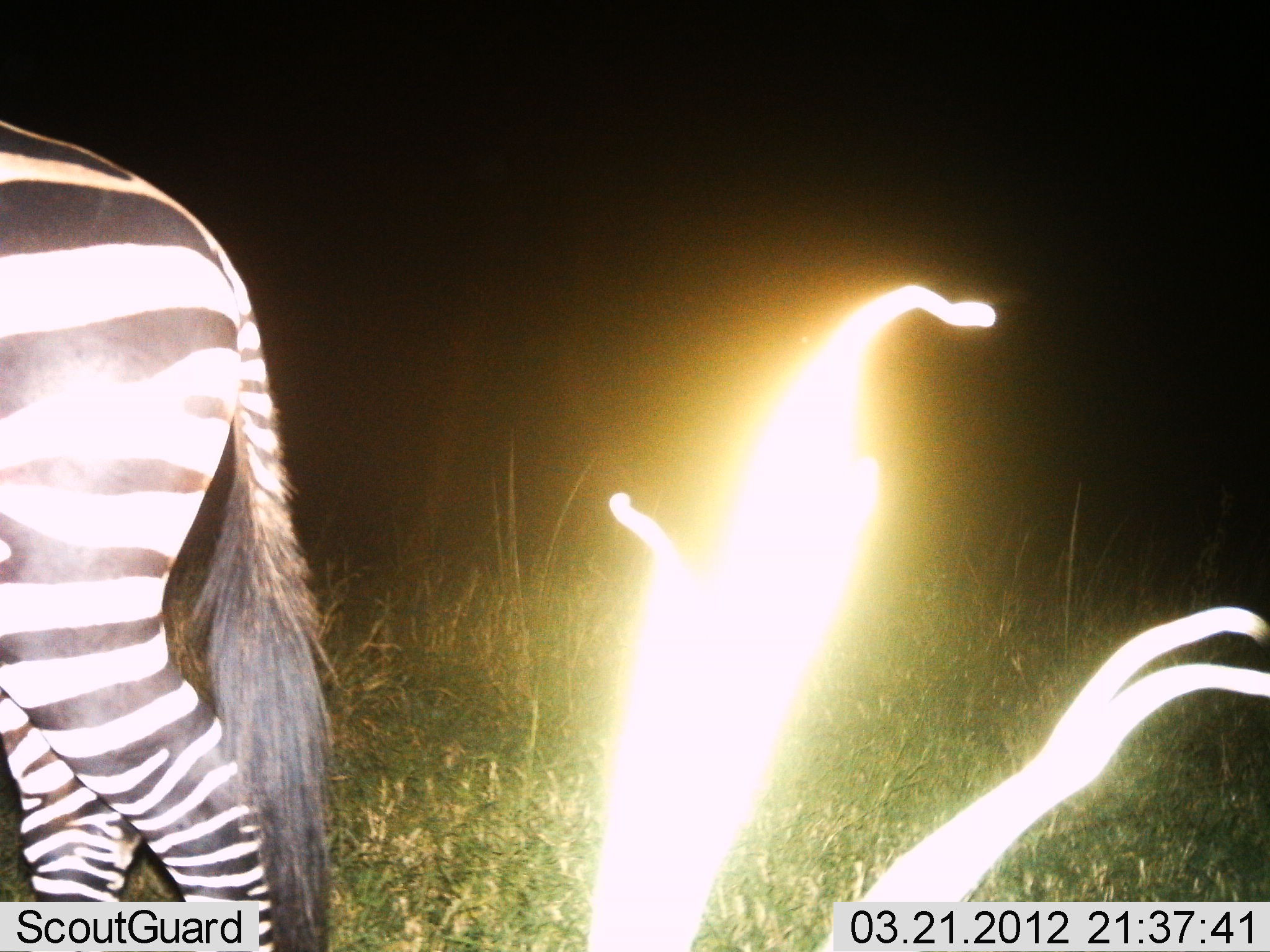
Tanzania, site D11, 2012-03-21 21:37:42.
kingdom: Animalia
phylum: Chordata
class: Mammalia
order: Perissodactyla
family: Equidae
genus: Equus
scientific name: Equus quagga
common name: plains zebra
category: zebra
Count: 1.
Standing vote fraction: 32%.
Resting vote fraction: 4%.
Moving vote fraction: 64%.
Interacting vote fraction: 0%.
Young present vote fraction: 0%.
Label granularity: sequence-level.